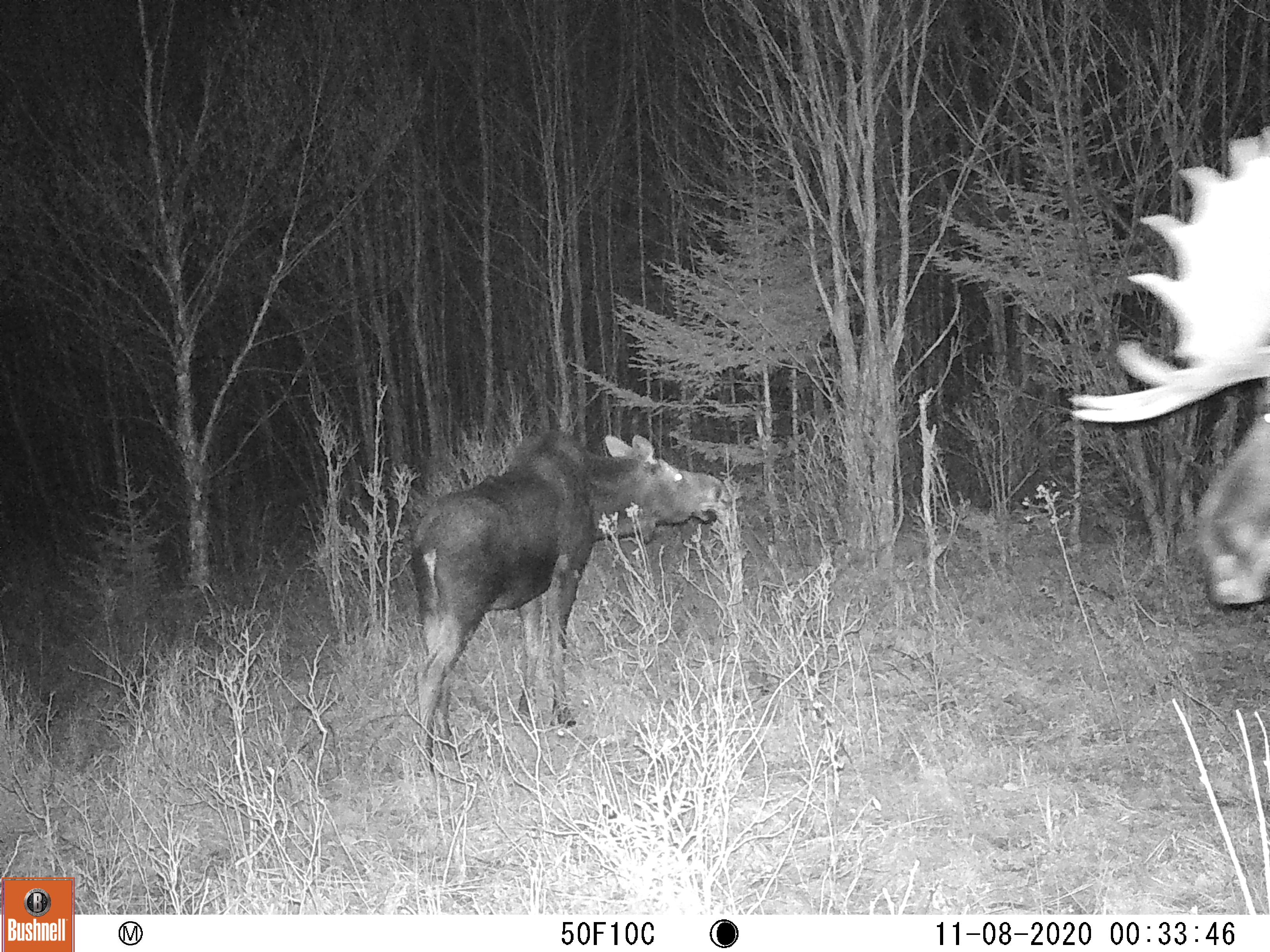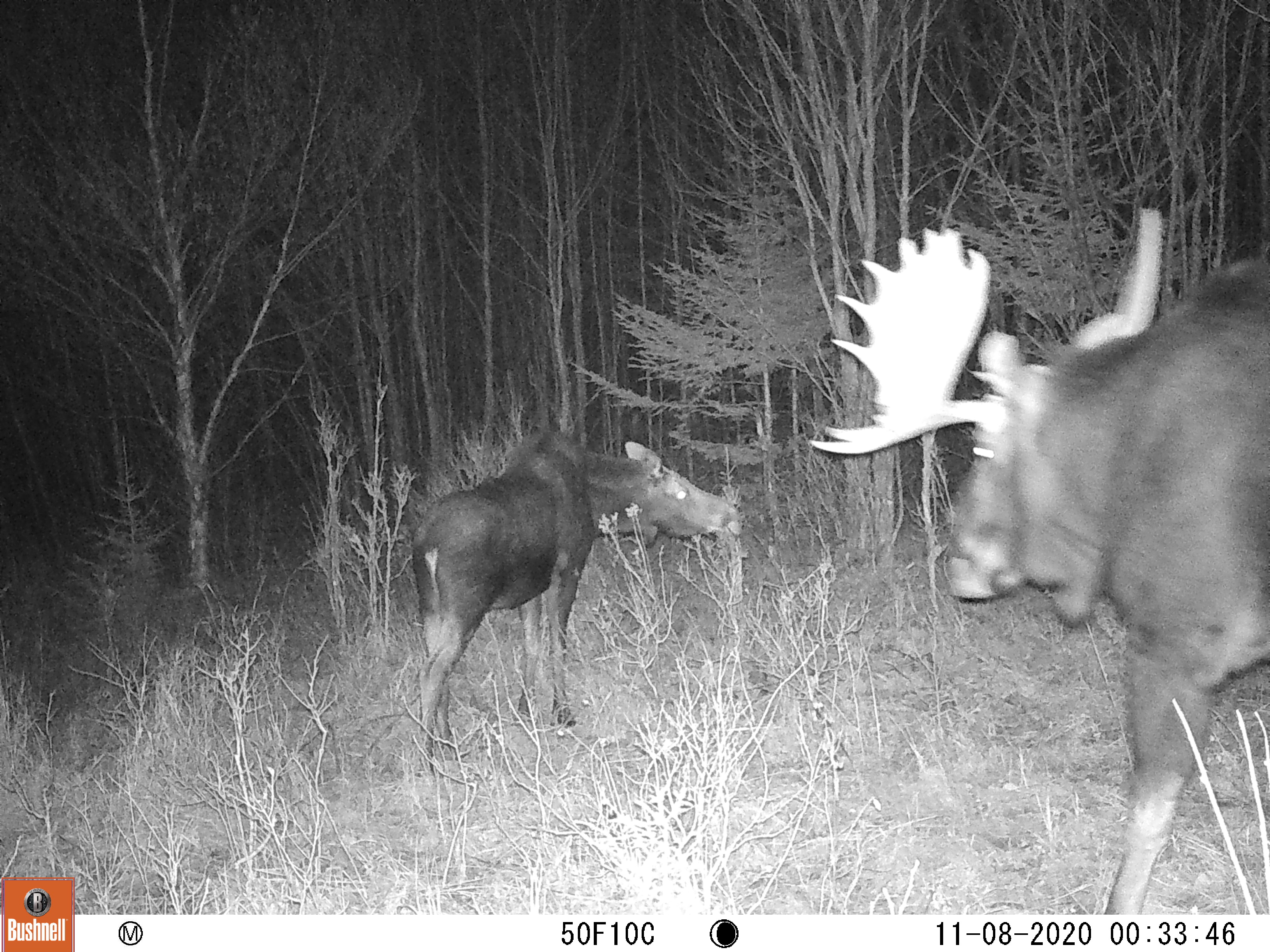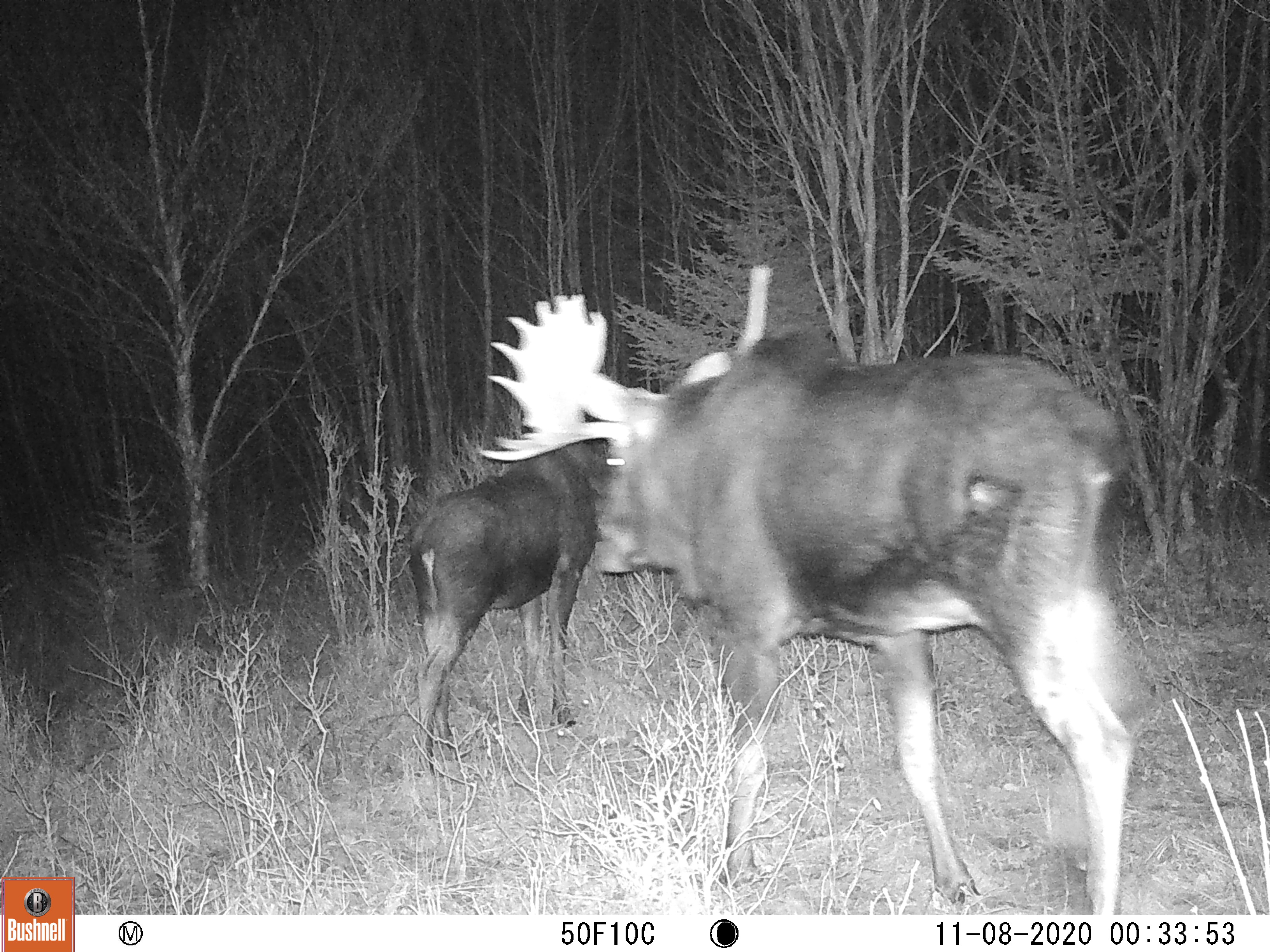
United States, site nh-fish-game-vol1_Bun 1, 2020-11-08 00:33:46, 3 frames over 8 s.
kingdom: Animalia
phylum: Chordata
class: Mammalia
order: Artiodactyla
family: Cervidae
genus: Alces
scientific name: Alces alces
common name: moose